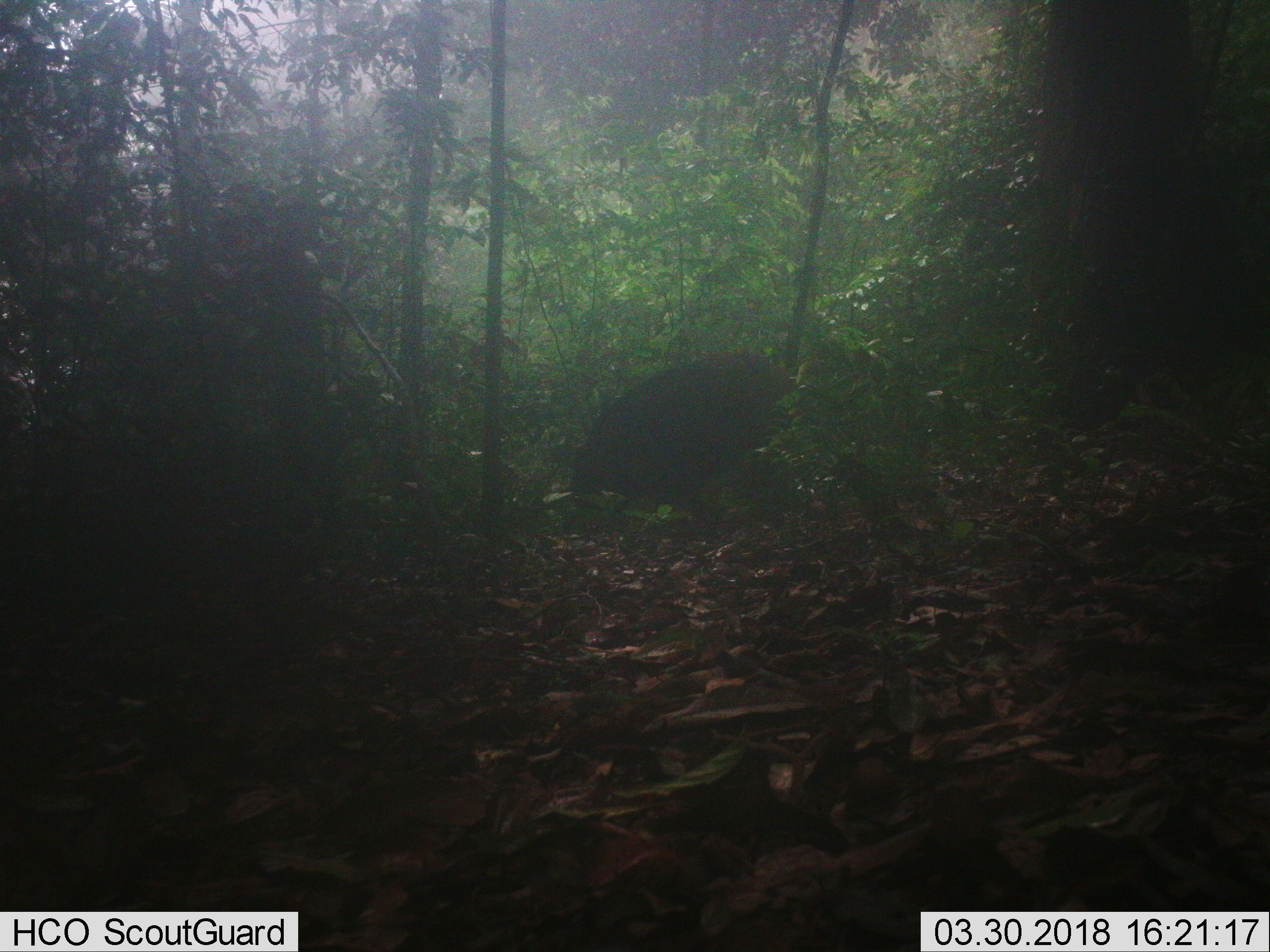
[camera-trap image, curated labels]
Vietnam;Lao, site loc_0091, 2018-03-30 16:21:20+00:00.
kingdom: Animalia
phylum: Chordata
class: Mammalia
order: Artiodactyla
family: Suidae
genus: Sus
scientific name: Sus scrofa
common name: eurasian wild pig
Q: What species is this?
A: Eurasian wild pig (Sus scrofa).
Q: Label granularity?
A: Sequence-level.